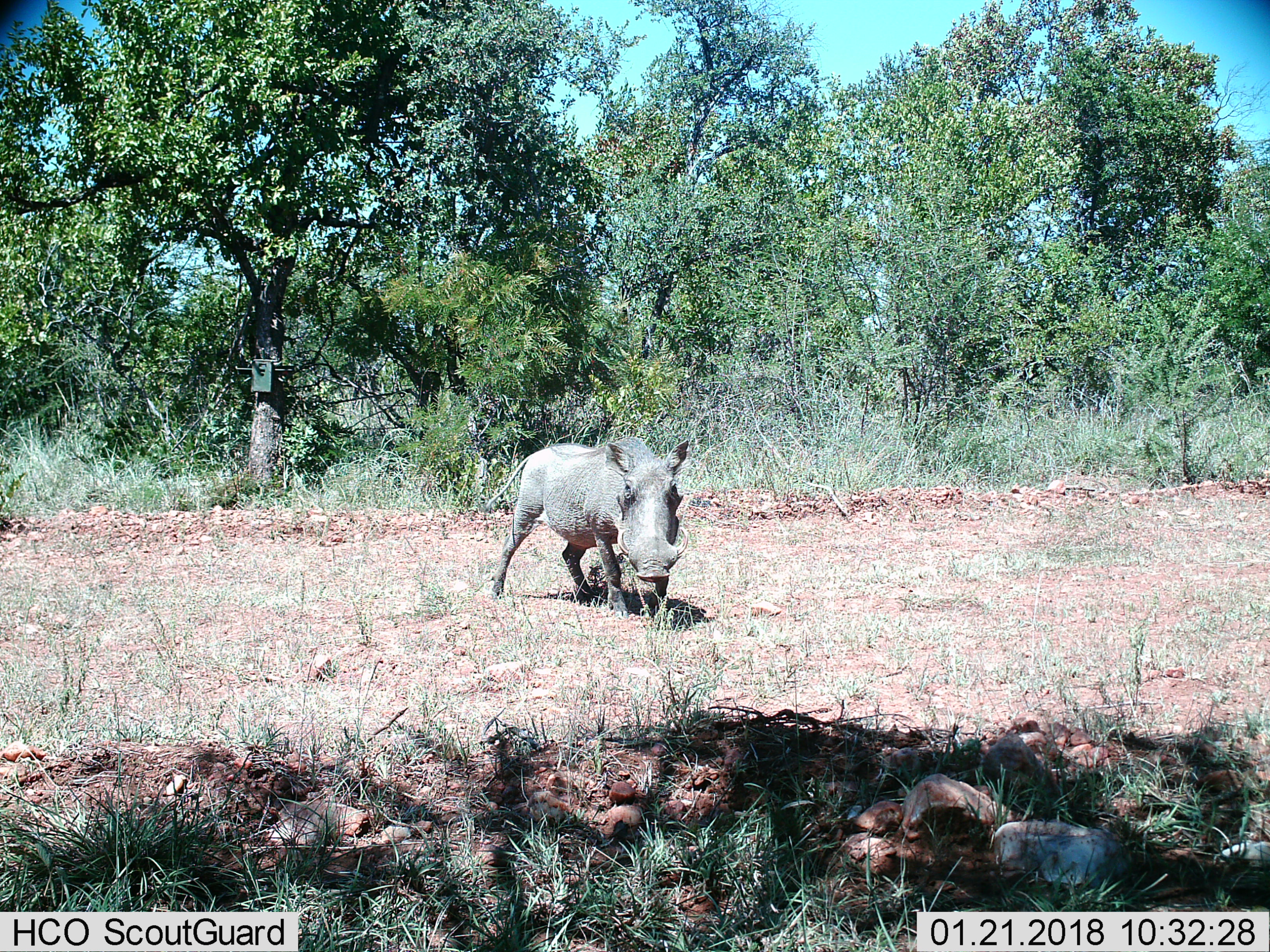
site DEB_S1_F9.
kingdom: Animalia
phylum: Chordata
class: Mammalia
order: Artiodactyla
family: Suidae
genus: Phacochoerus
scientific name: Phacochoerus africanus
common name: warthog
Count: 1.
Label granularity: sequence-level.